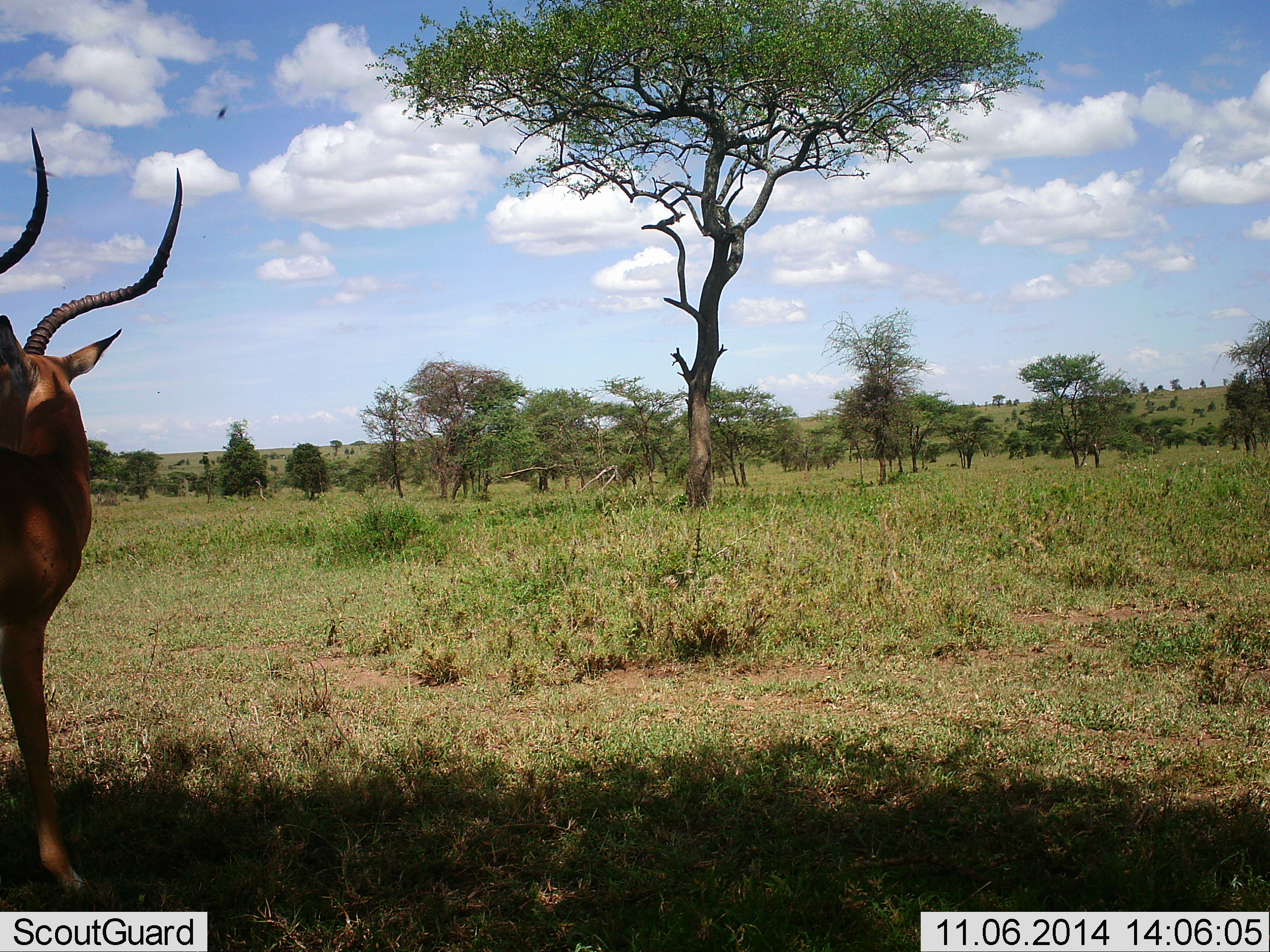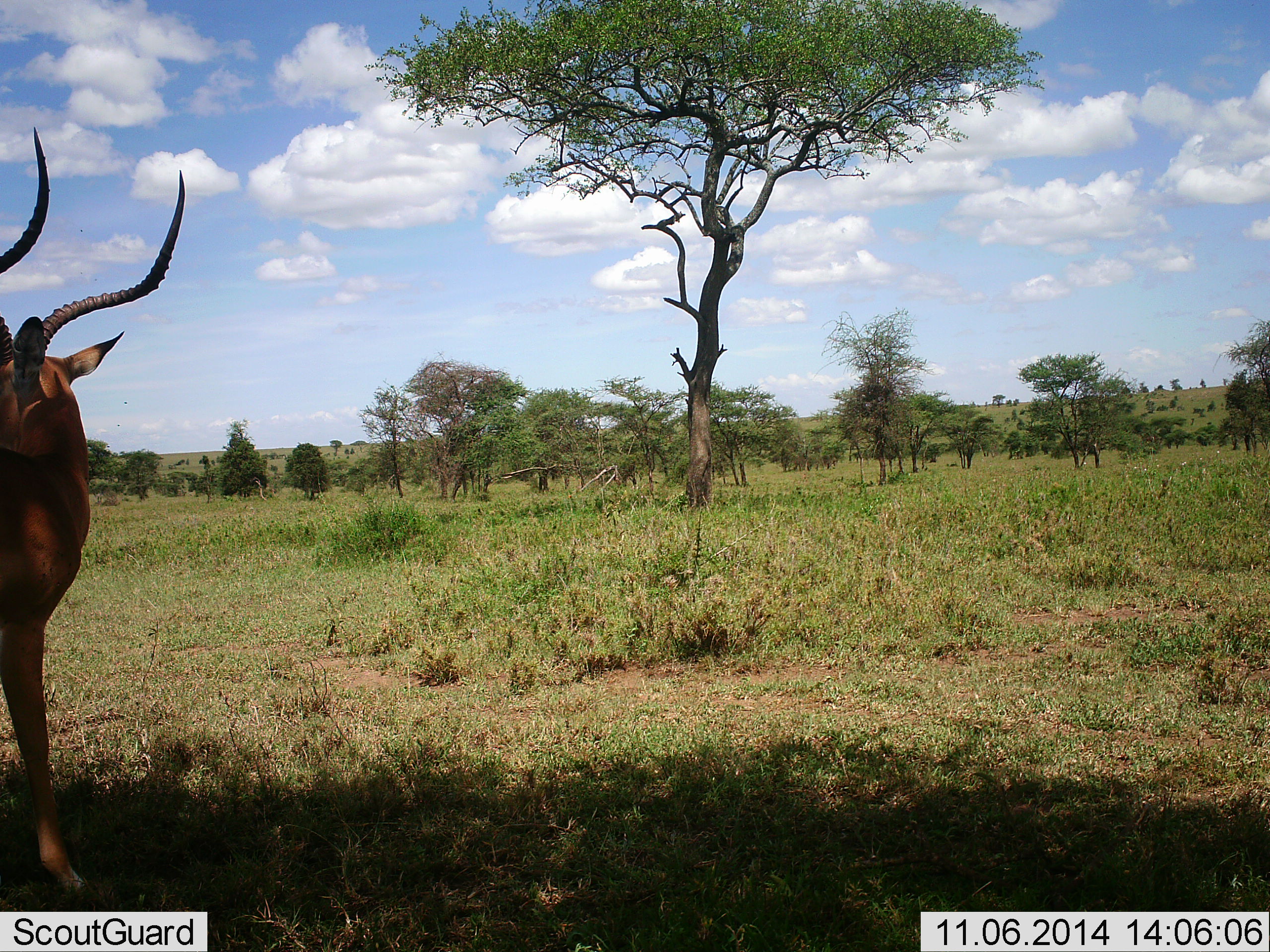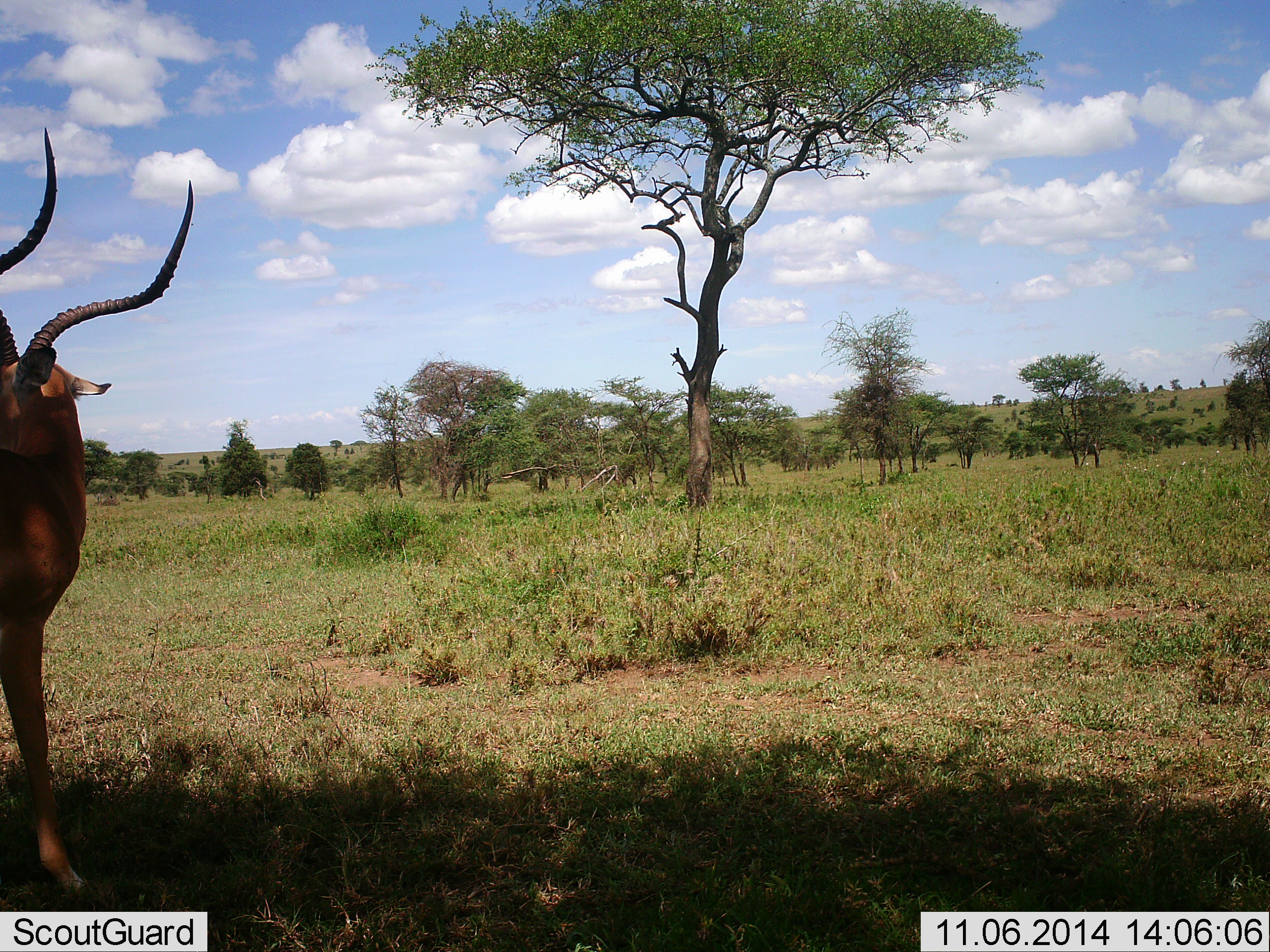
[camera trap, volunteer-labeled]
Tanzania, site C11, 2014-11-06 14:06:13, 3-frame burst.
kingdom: Animalia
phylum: Chordata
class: Mammalia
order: Artiodactyla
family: Bovidae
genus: Aepyceros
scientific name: Aepyceros melampus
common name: impala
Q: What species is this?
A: Impala (Aepyceros melampus).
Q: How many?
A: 1.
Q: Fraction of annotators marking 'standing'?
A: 100%.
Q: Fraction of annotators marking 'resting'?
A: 0%.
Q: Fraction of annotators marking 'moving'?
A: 9%.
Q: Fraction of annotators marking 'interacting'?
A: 0%.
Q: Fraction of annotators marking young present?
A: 0%.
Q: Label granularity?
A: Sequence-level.